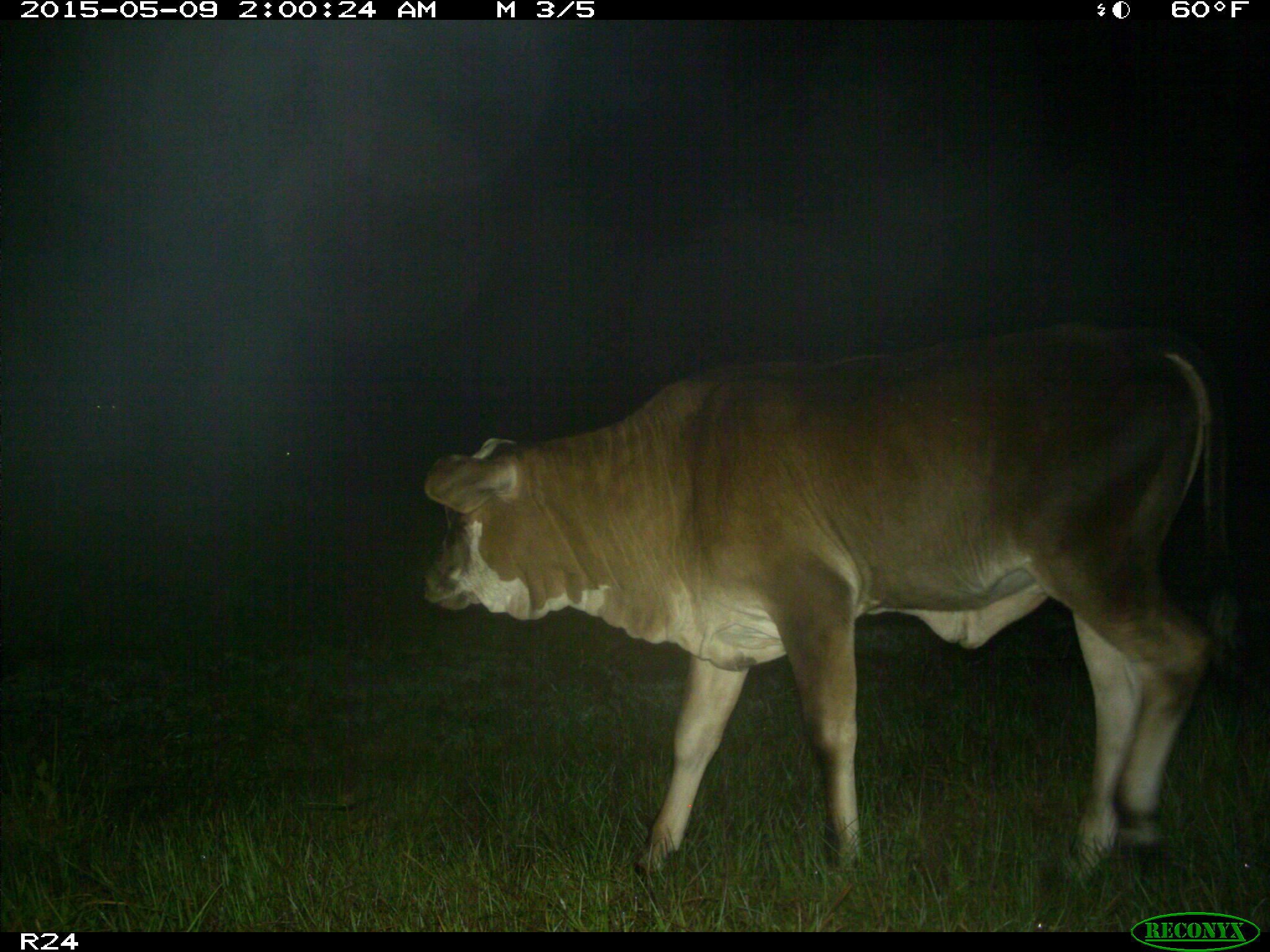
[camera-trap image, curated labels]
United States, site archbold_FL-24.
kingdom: Animalia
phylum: Chordata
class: Mammalia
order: Artiodactyla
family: Bovidae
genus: Bos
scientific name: Bos taurus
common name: domestic cow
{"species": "Bos taurus (domestic cow)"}